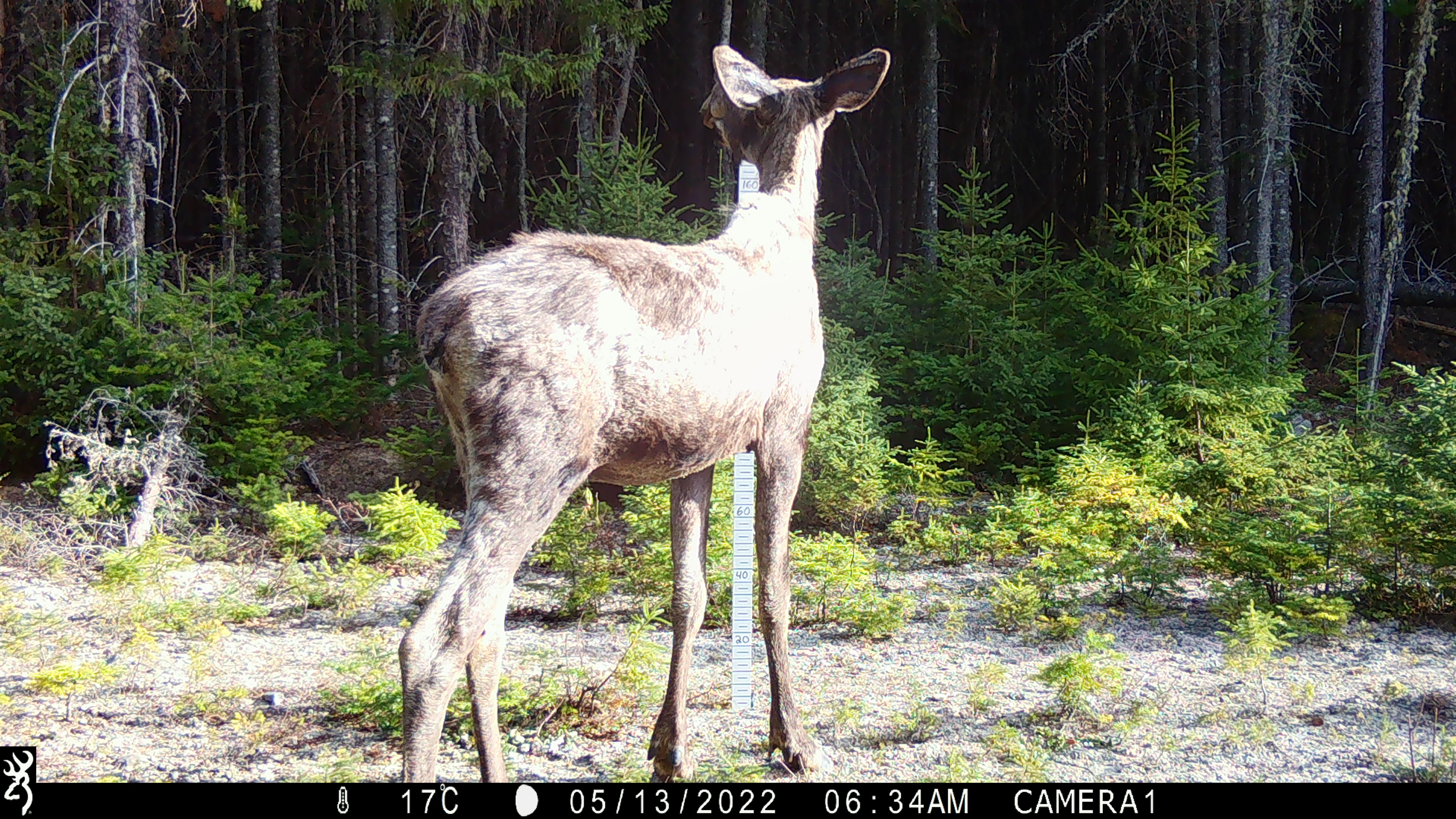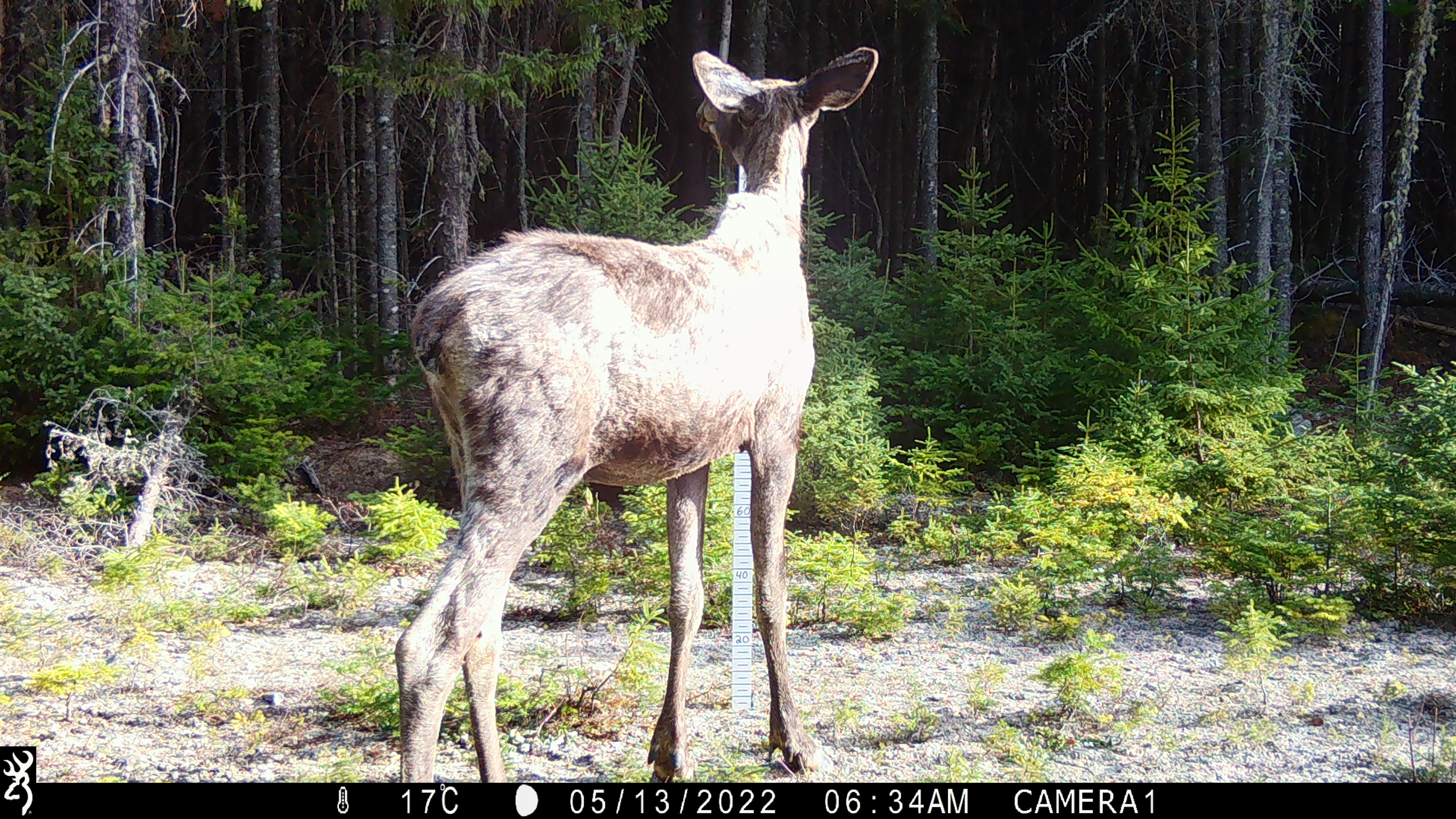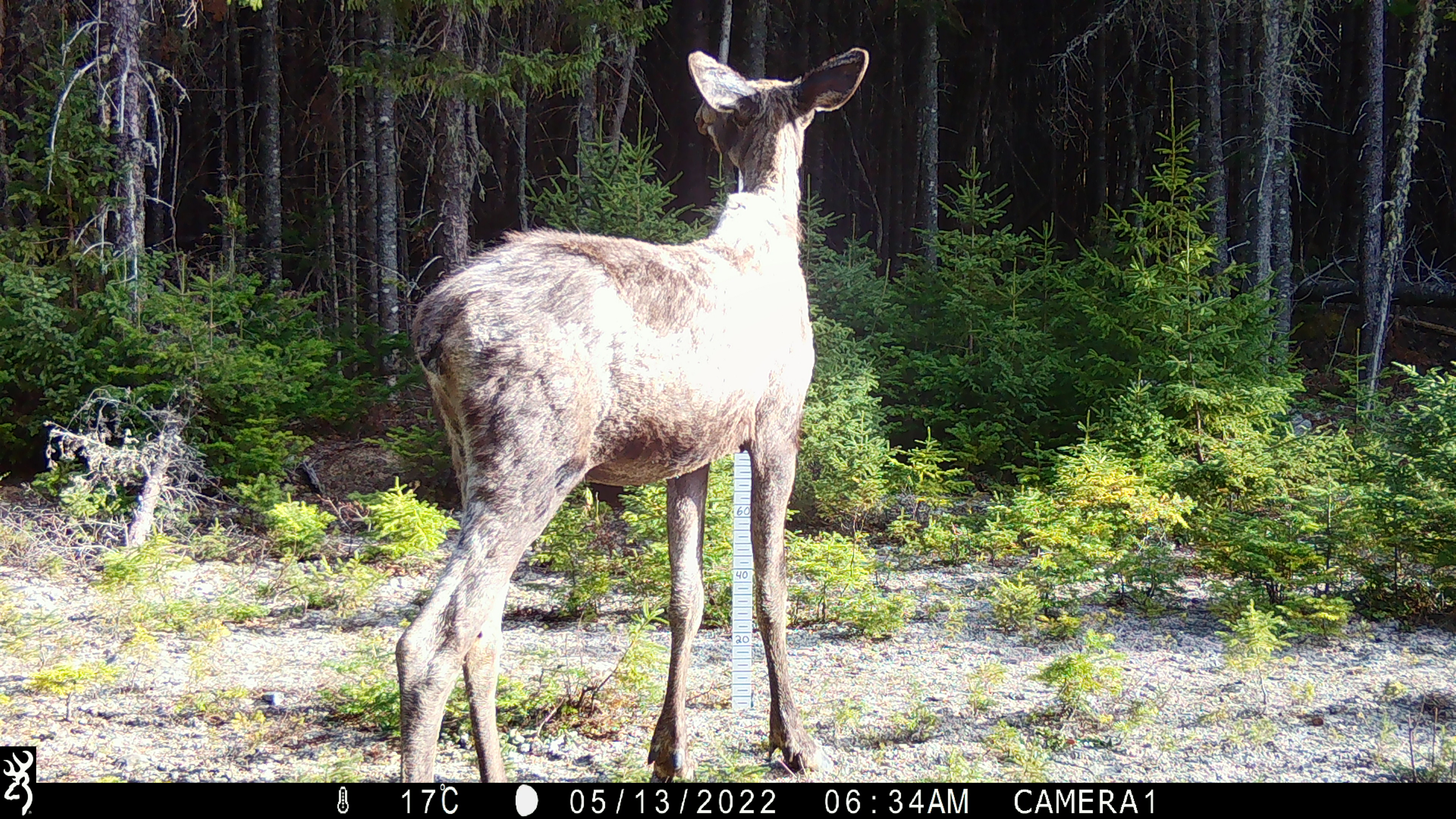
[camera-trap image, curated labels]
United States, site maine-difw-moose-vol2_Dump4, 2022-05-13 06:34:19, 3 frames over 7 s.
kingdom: Animalia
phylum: Chordata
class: Mammalia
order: Artiodactyla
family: Cervidae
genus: Alces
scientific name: Alces alces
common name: moose